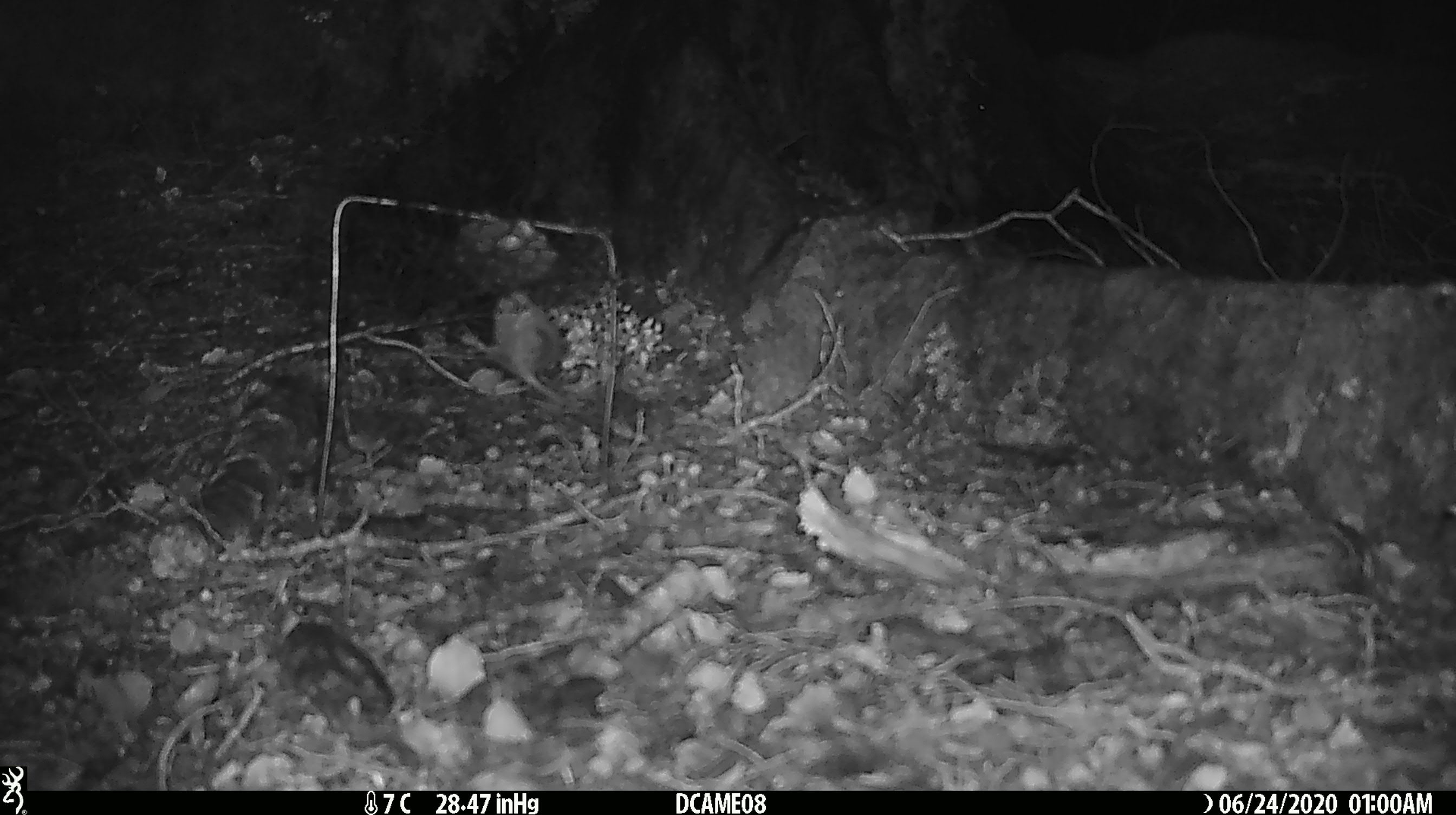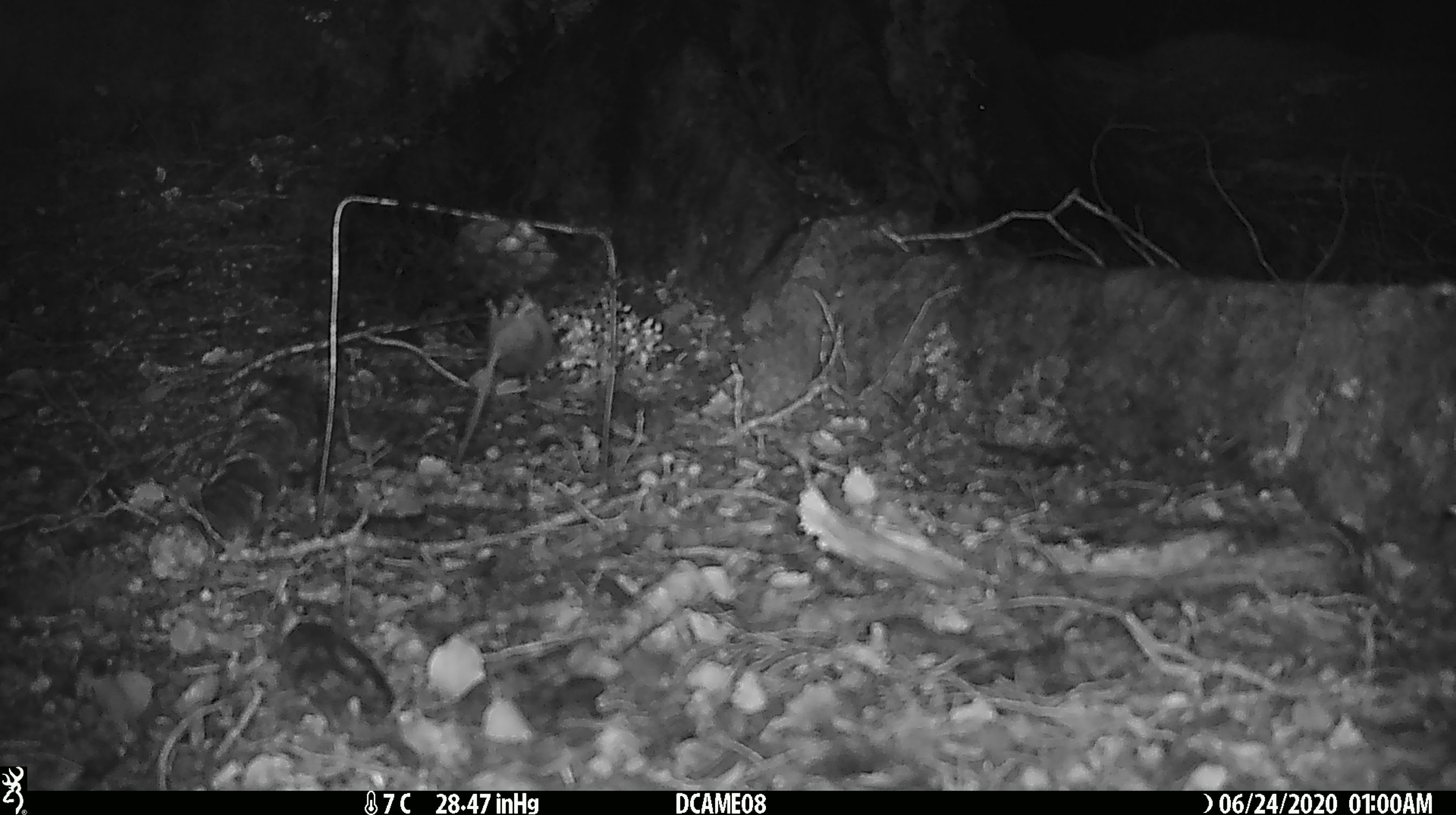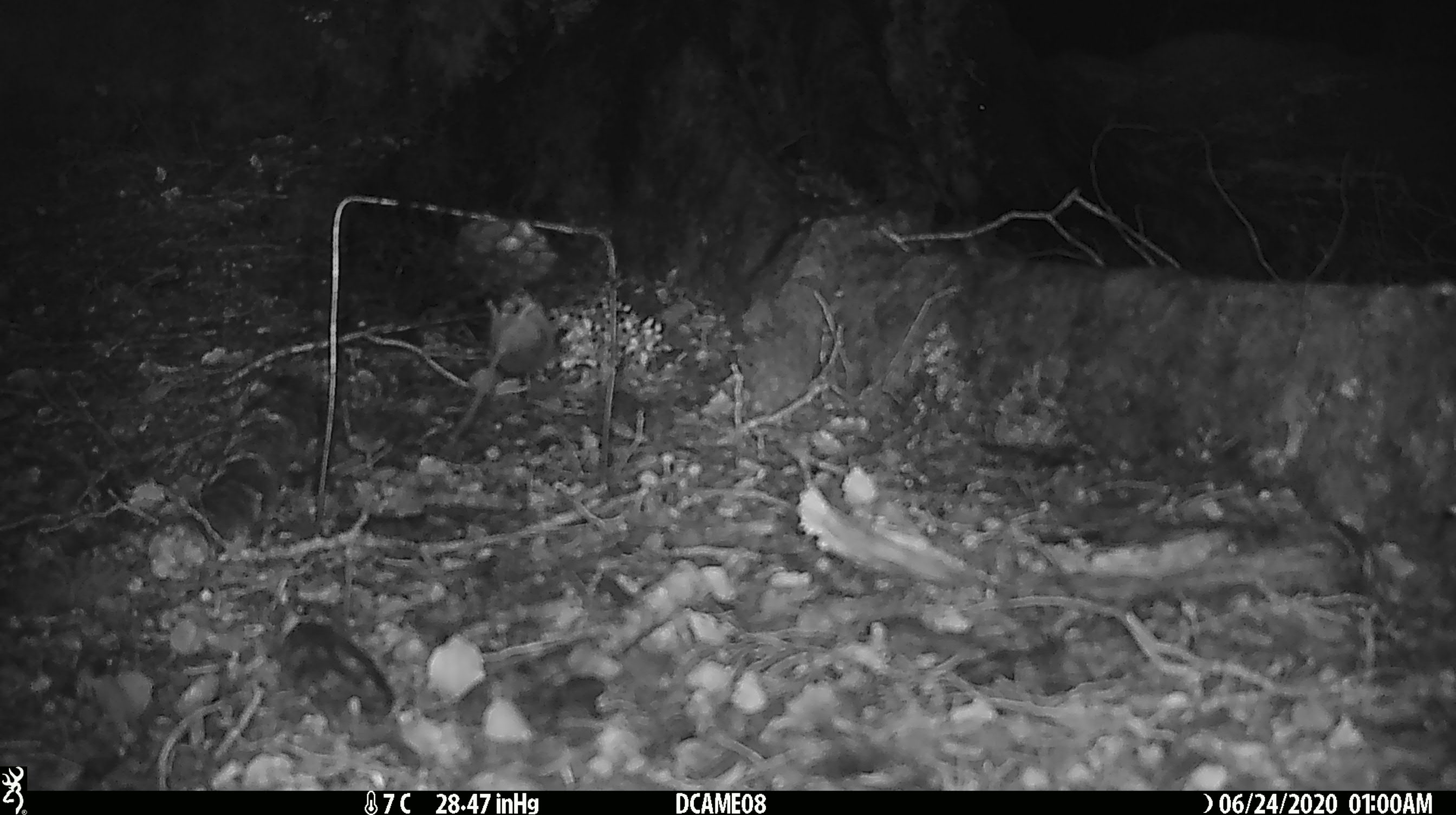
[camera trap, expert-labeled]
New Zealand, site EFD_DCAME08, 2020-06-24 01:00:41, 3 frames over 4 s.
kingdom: Animalia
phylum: Chordata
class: Mammalia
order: Rodentia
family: Muridae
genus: Mus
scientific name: Mus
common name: mouse